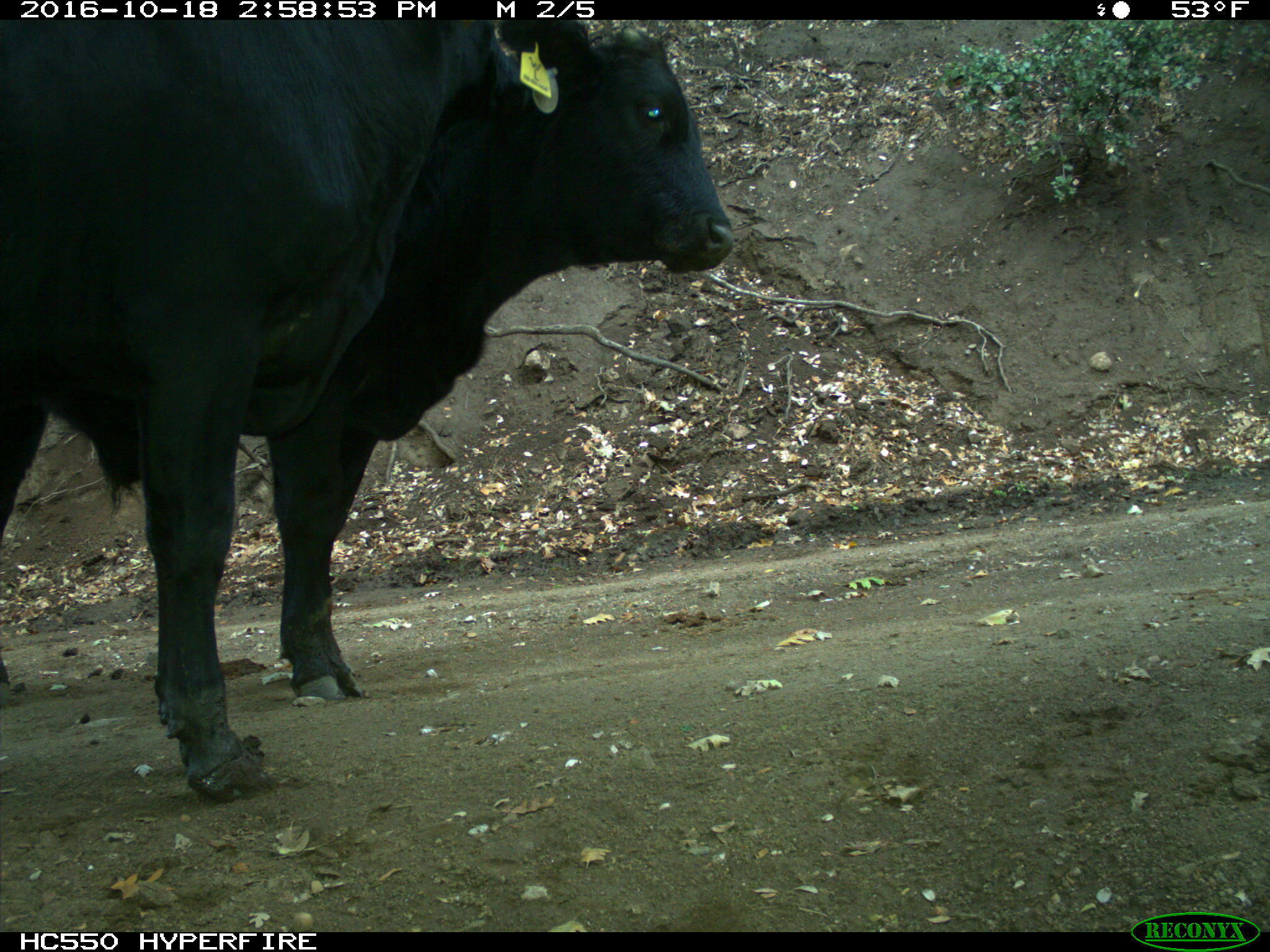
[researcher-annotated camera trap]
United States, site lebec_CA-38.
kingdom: Animalia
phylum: Chordata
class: Mammalia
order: Artiodactyla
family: Bovidae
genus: Bos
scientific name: Bos taurus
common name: domestic cow